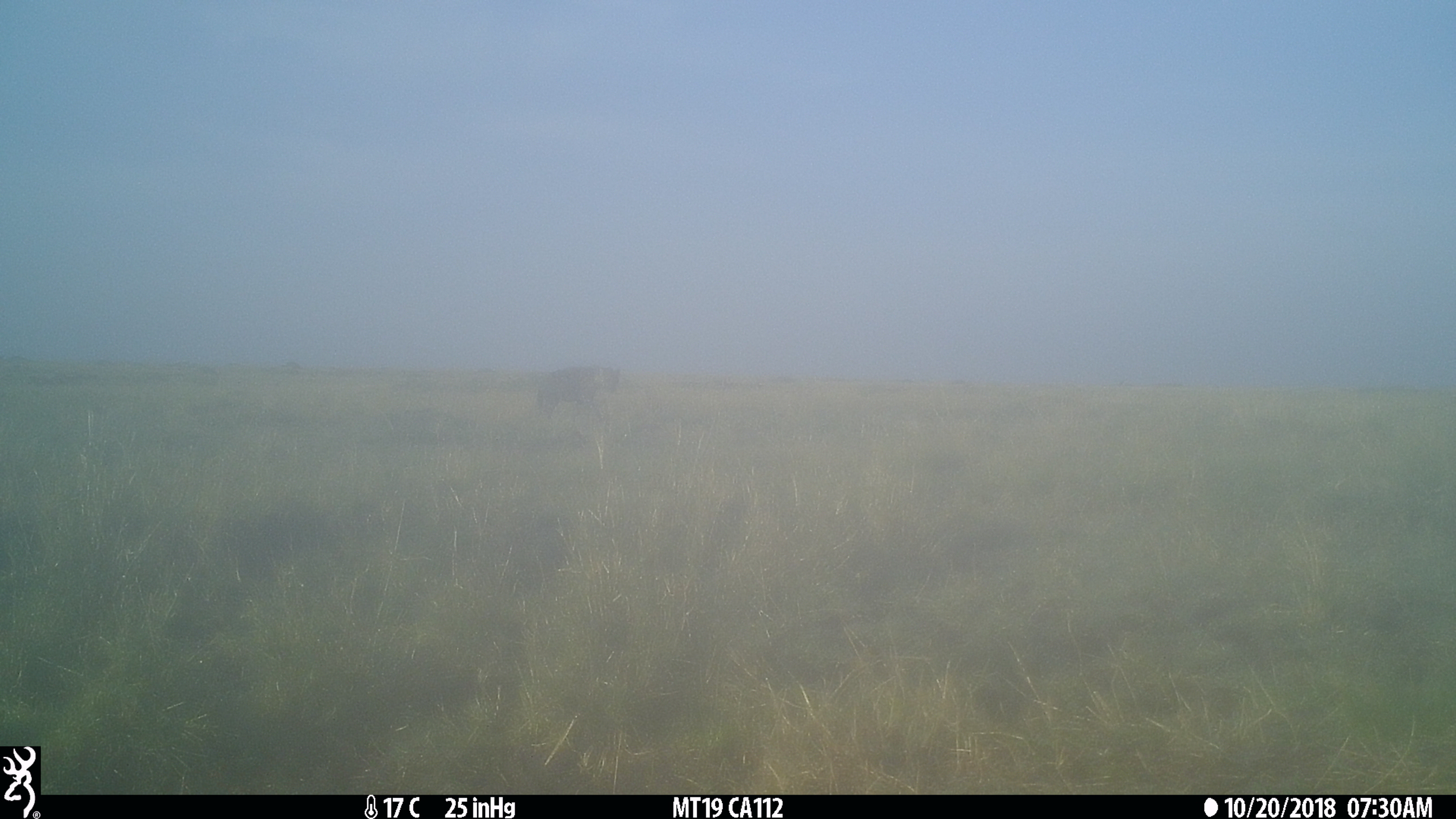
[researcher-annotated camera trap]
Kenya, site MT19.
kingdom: Animalia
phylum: Chordata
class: Mammalia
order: Carnivora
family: Hyaenidae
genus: Crocuta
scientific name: Crocuta crocuta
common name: spotted hyena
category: hyena spotted